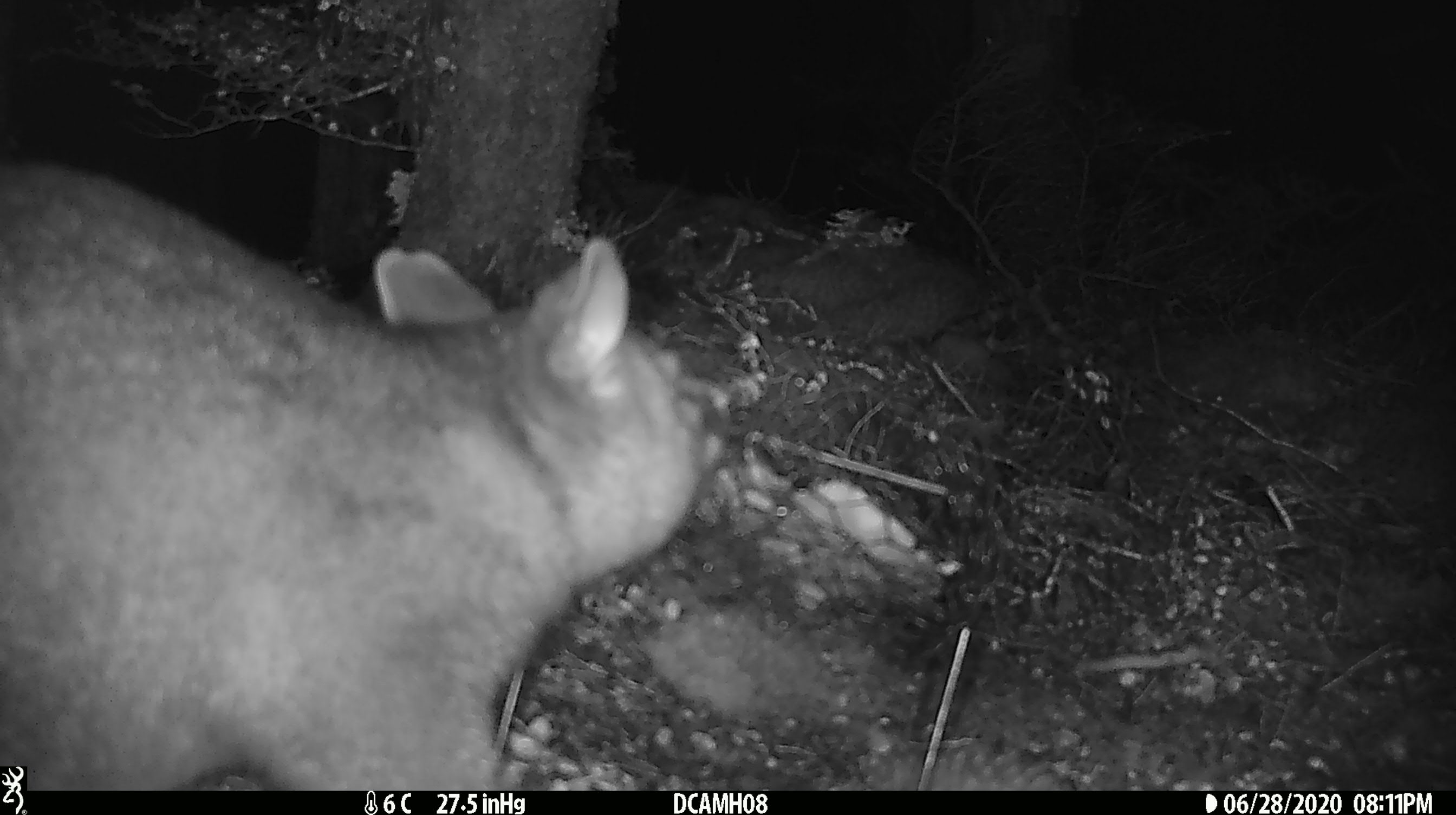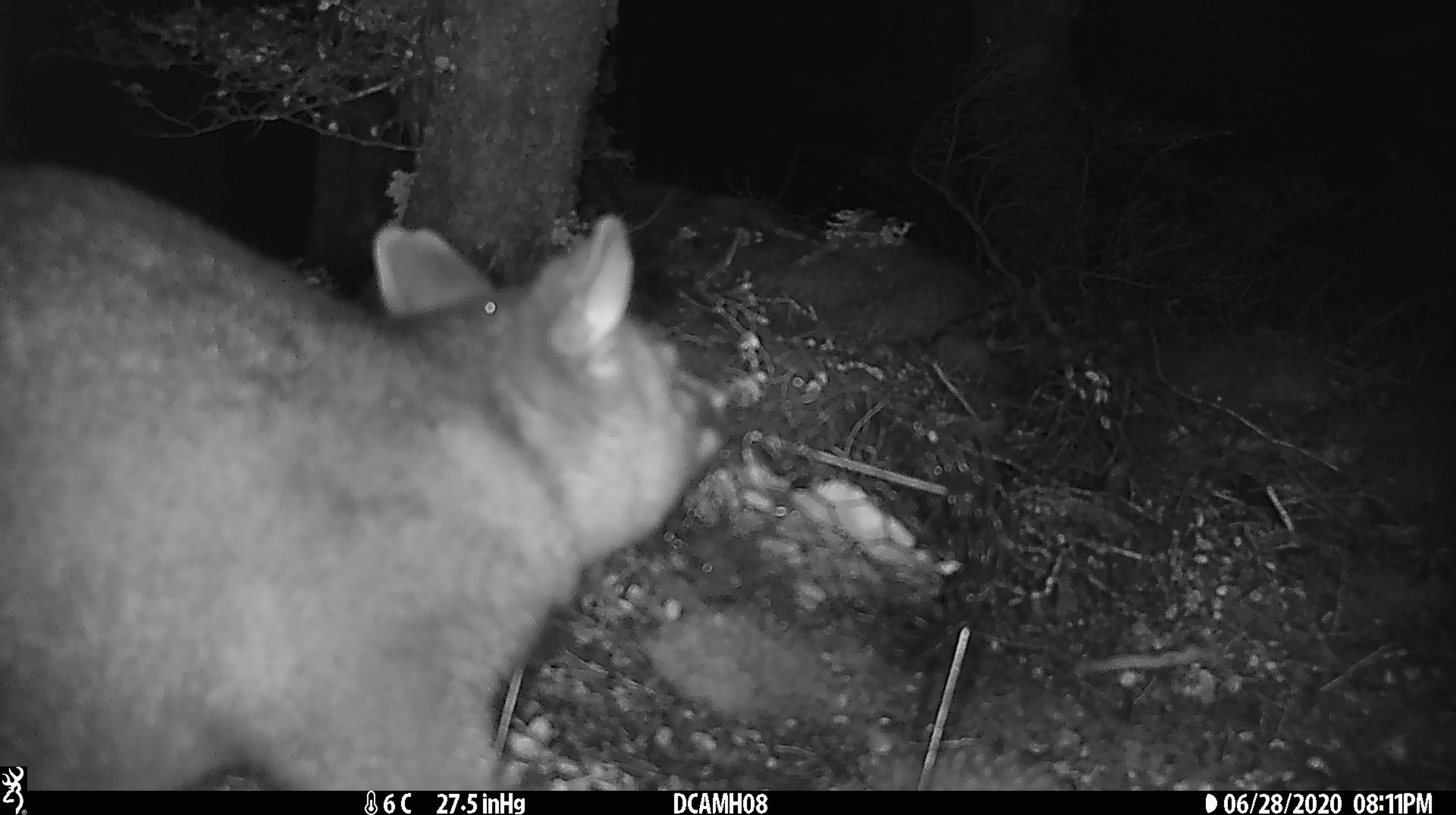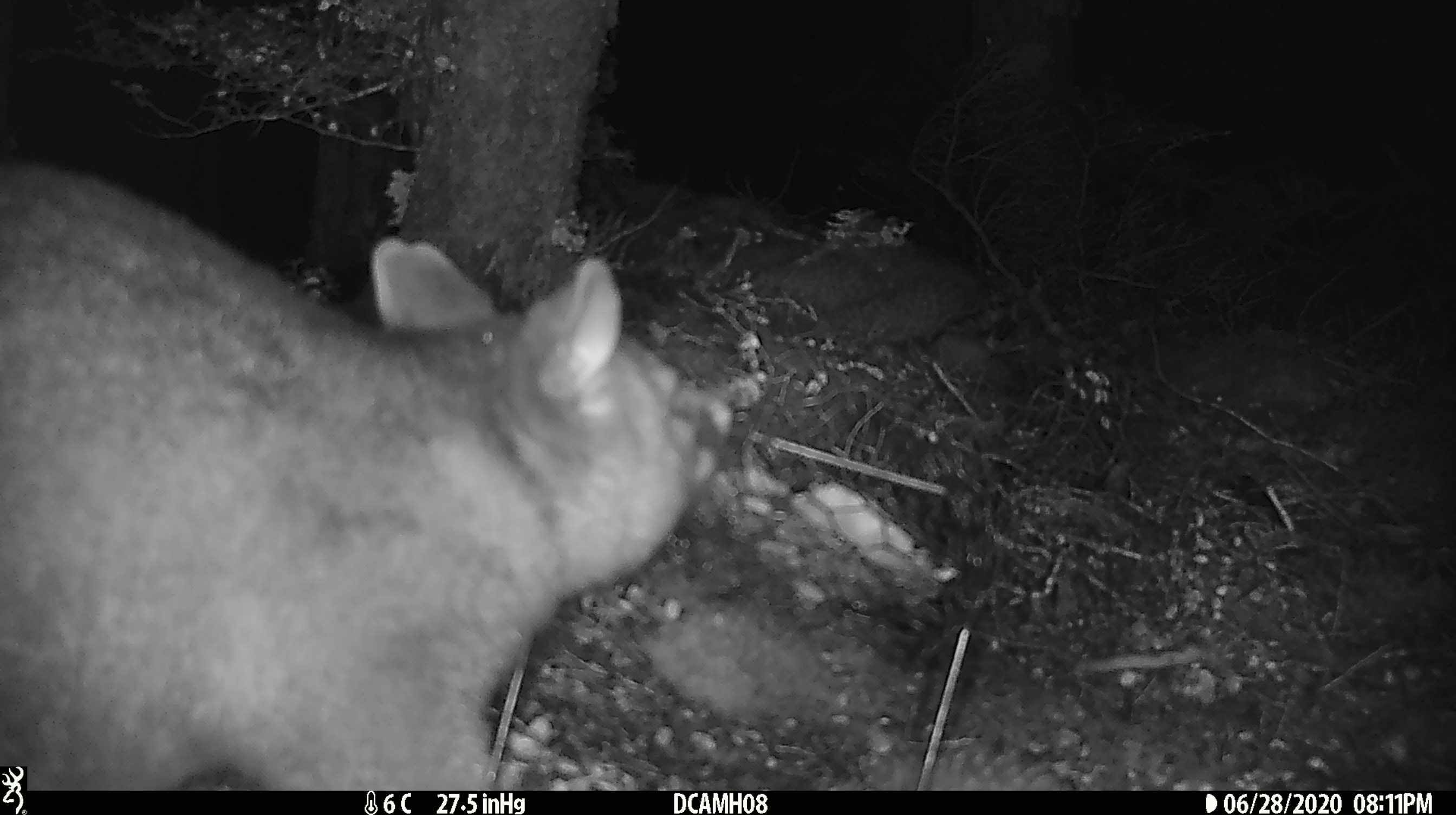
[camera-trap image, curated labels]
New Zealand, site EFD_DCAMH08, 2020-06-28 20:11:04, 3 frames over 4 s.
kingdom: Animalia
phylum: Chordata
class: Mammalia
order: Diprotodontia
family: Phalangeridae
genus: Trichosurus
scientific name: Trichosurus vulpecula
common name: common brushtail possum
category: possum